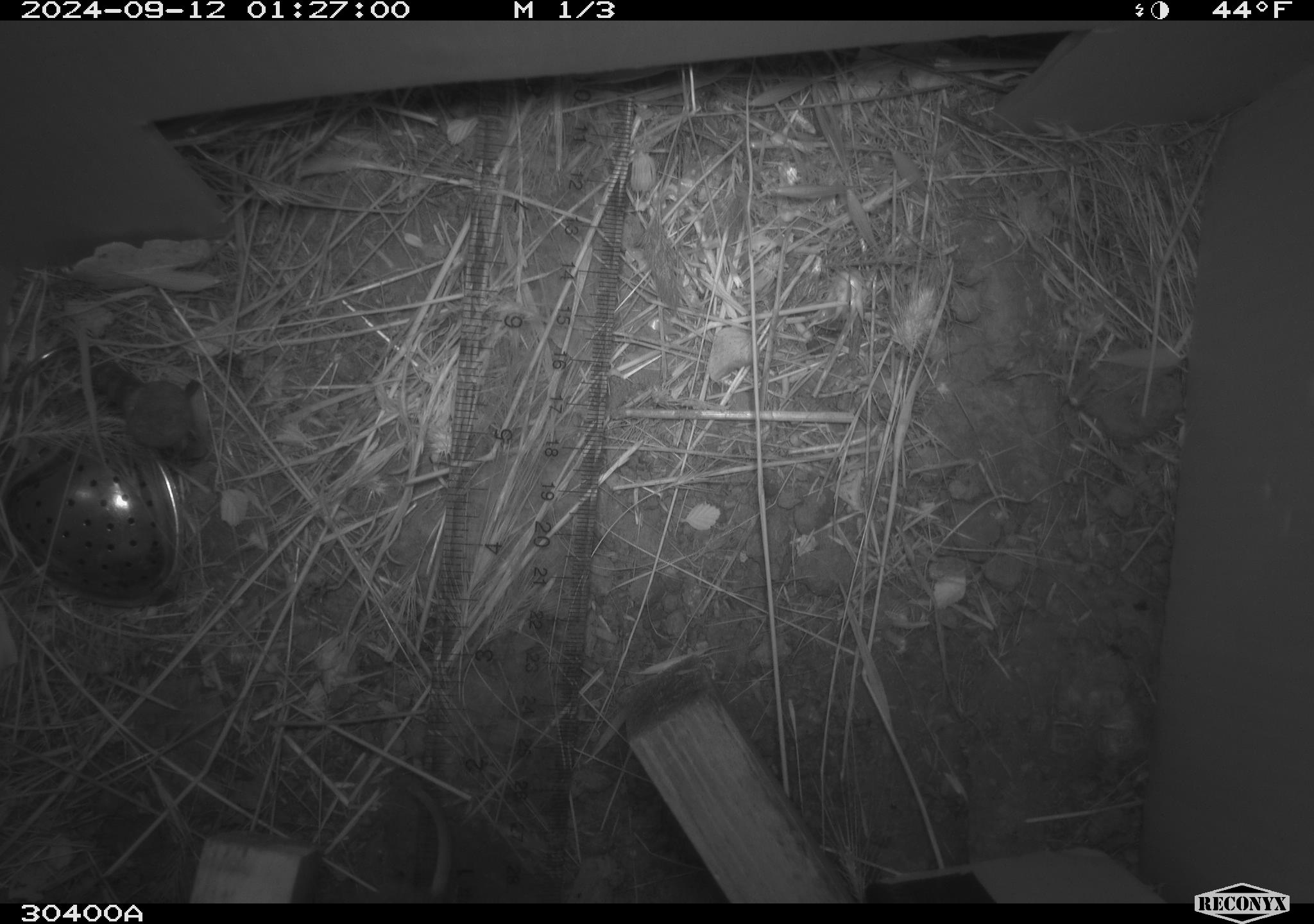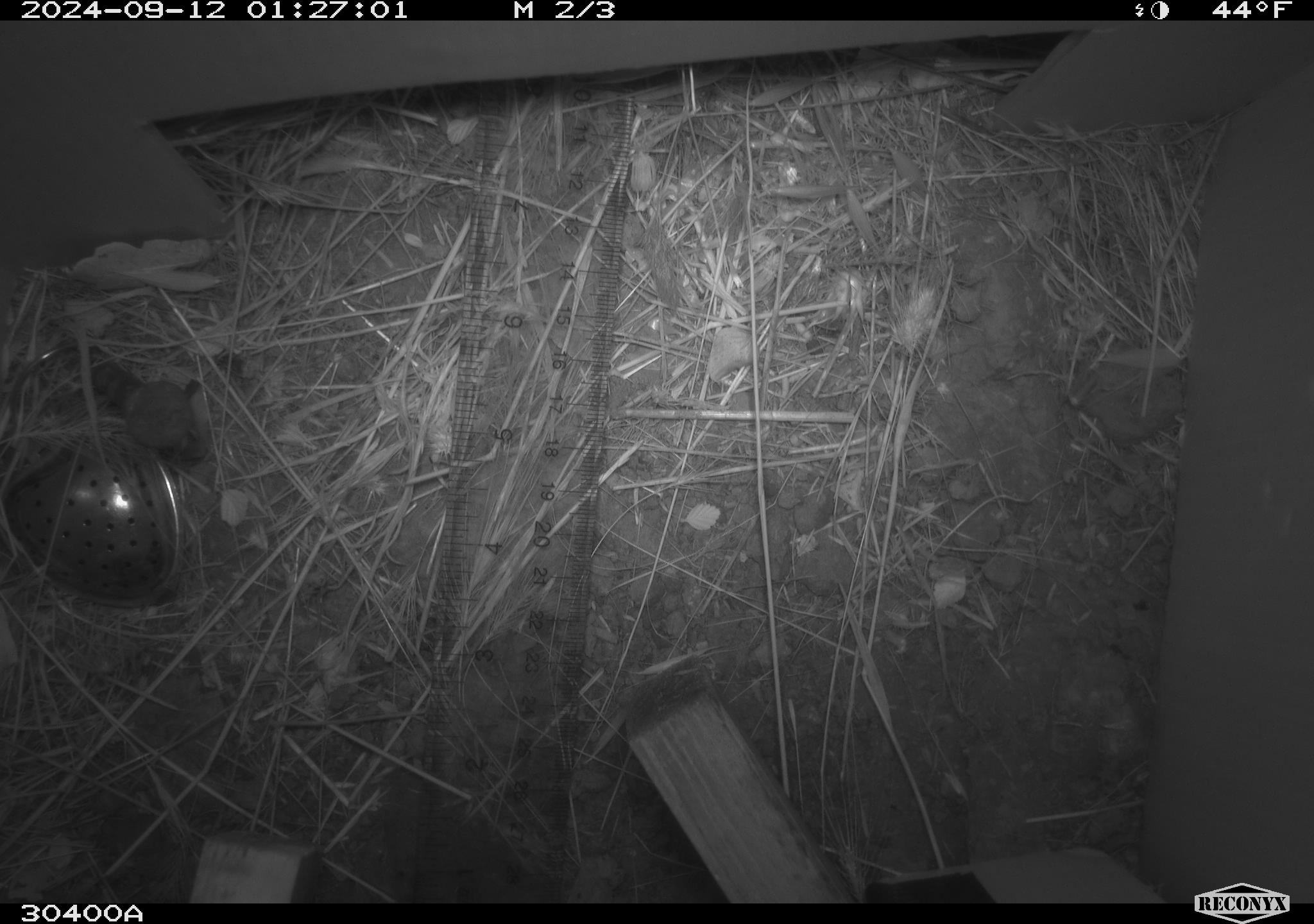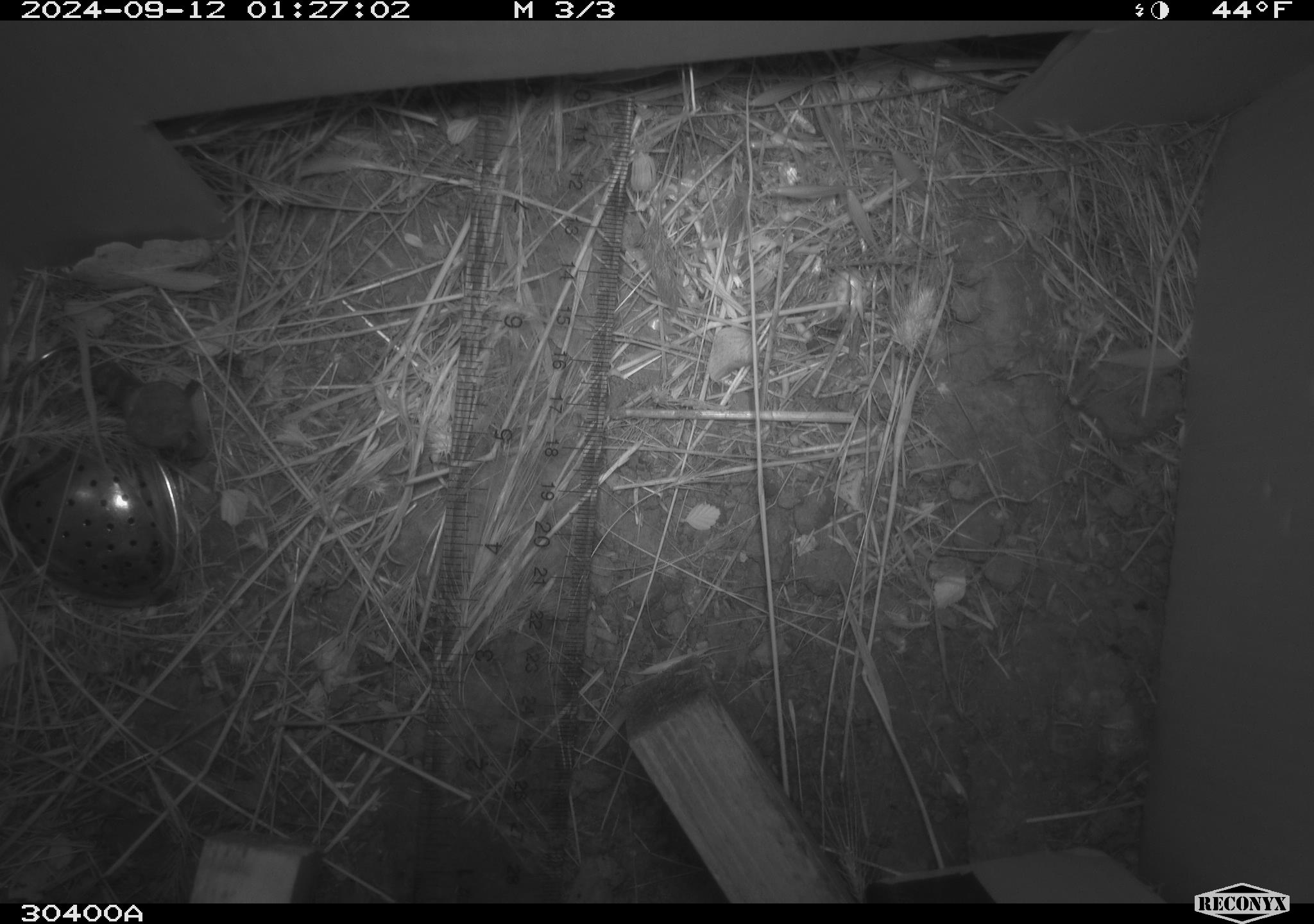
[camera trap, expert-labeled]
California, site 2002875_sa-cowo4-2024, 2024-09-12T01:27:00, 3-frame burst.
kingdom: Animalia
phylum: Chordata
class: Mammalia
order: Rodentia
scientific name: Rodentia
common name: rodent